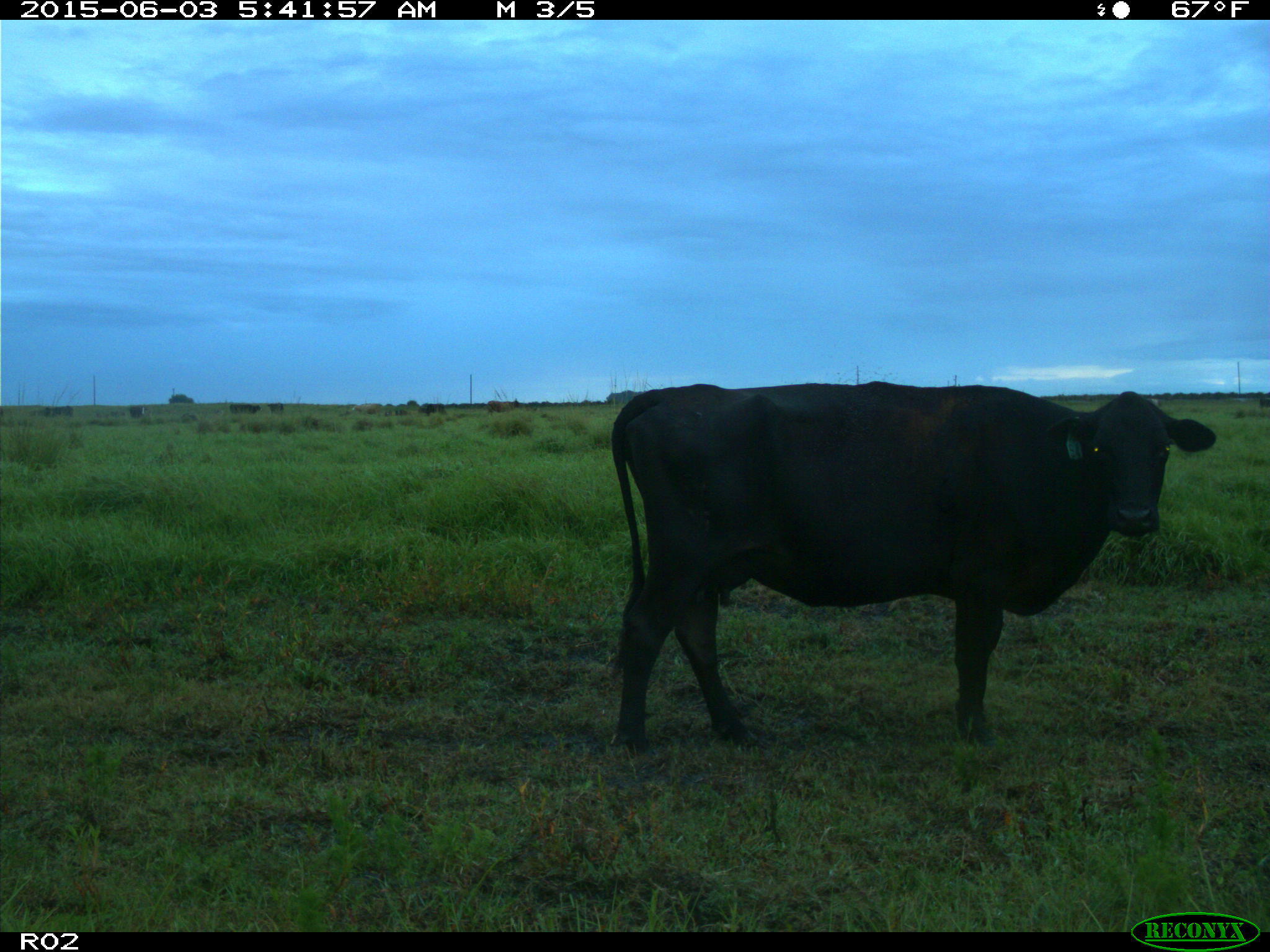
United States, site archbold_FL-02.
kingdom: Animalia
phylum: Chordata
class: Mammalia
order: Artiodactyla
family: Bovidae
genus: Bos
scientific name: Bos taurus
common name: domestic cow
Bos taurus (domestic cow).